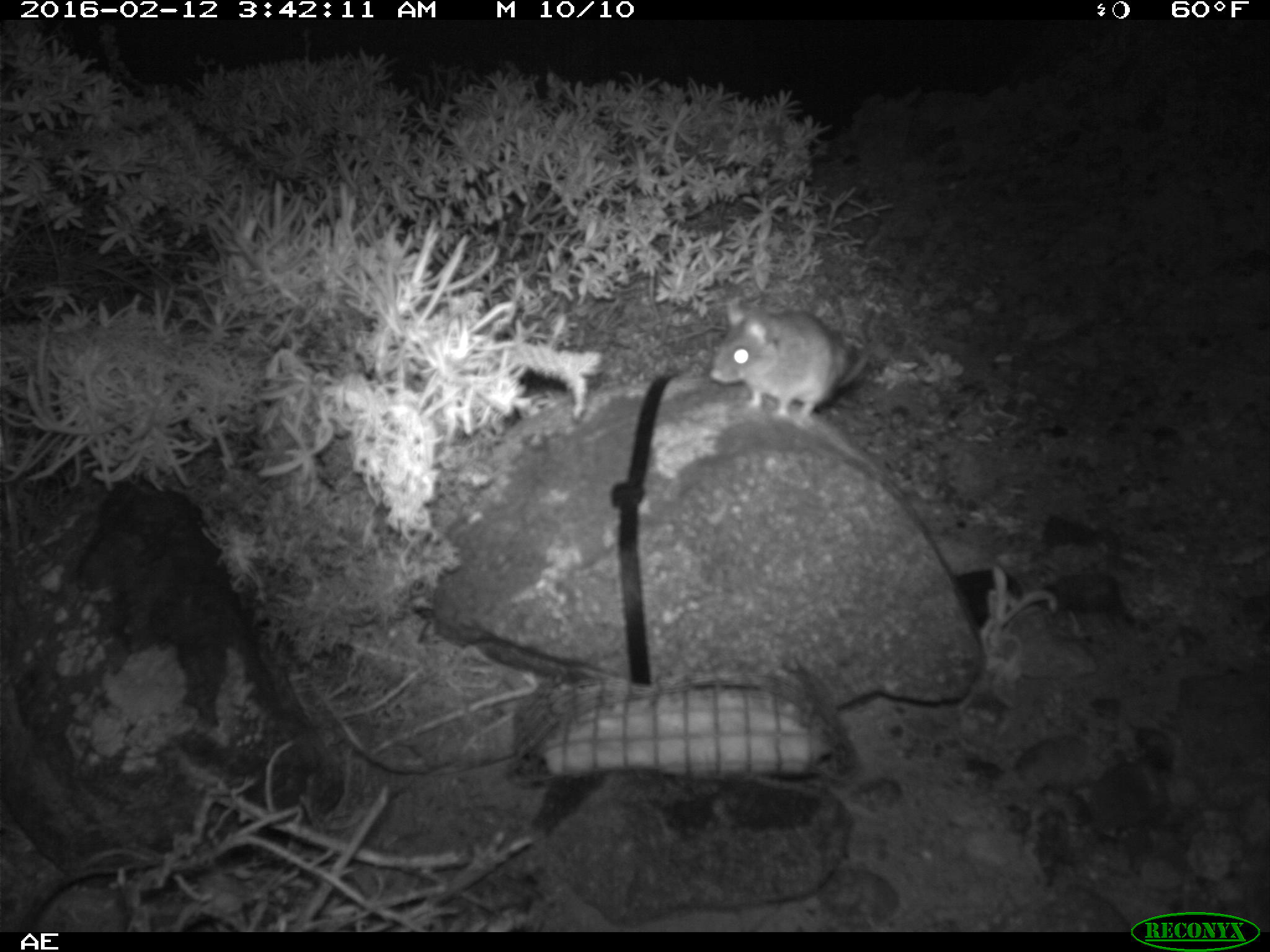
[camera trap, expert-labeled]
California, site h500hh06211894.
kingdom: Animalia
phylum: Chordata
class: Mammalia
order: Rodentia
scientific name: Rodentia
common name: rodent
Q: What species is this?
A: Rodent (Rodentia).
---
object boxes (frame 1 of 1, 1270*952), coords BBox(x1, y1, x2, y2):
rodent: BBox(709, 299, 868, 425)